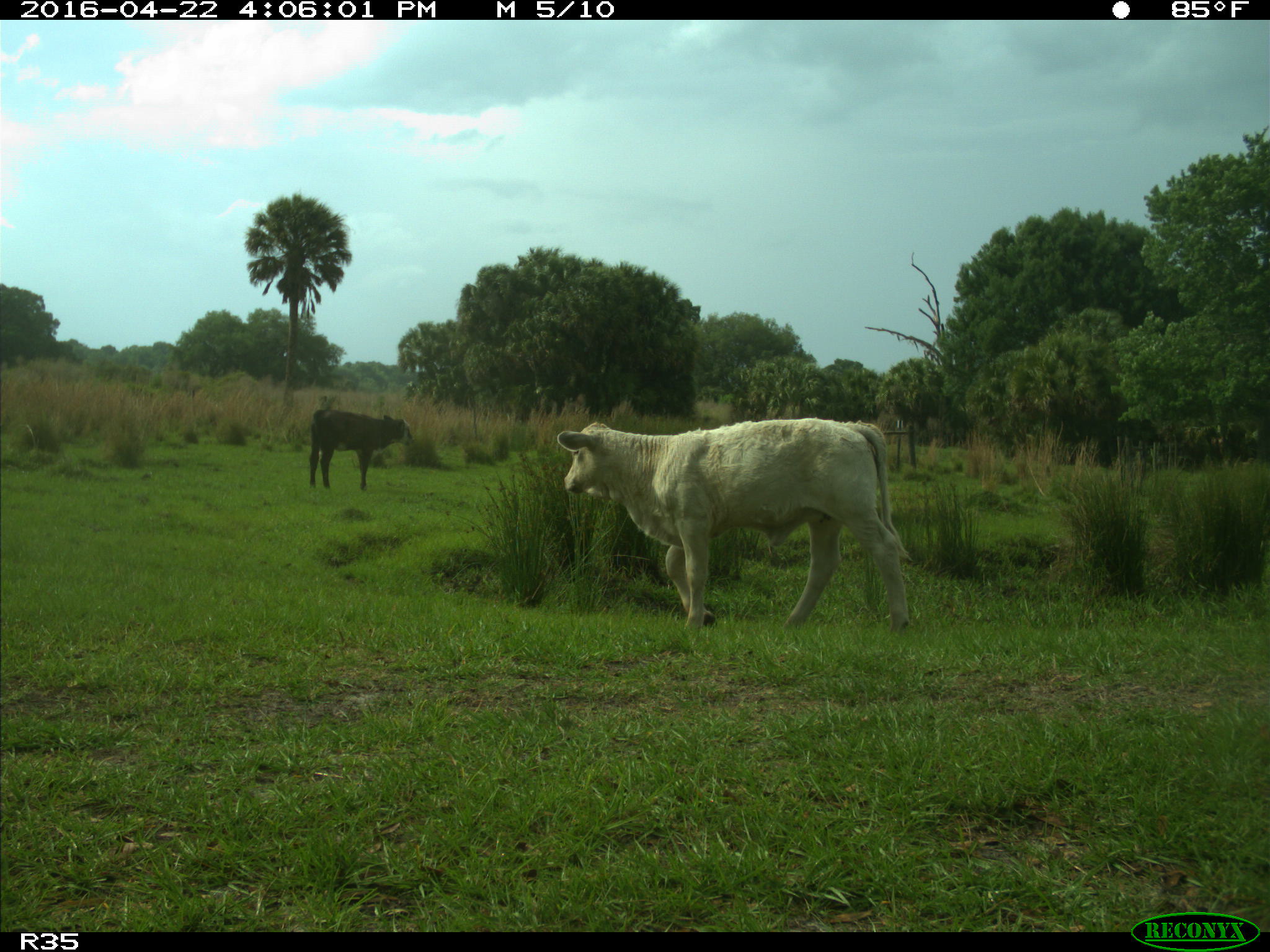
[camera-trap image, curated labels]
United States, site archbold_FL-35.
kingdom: Animalia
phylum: Chordata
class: Mammalia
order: Artiodactyla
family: Bovidae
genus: Bos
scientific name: Bos taurus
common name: domestic cow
Bos taurus (domestic cow).